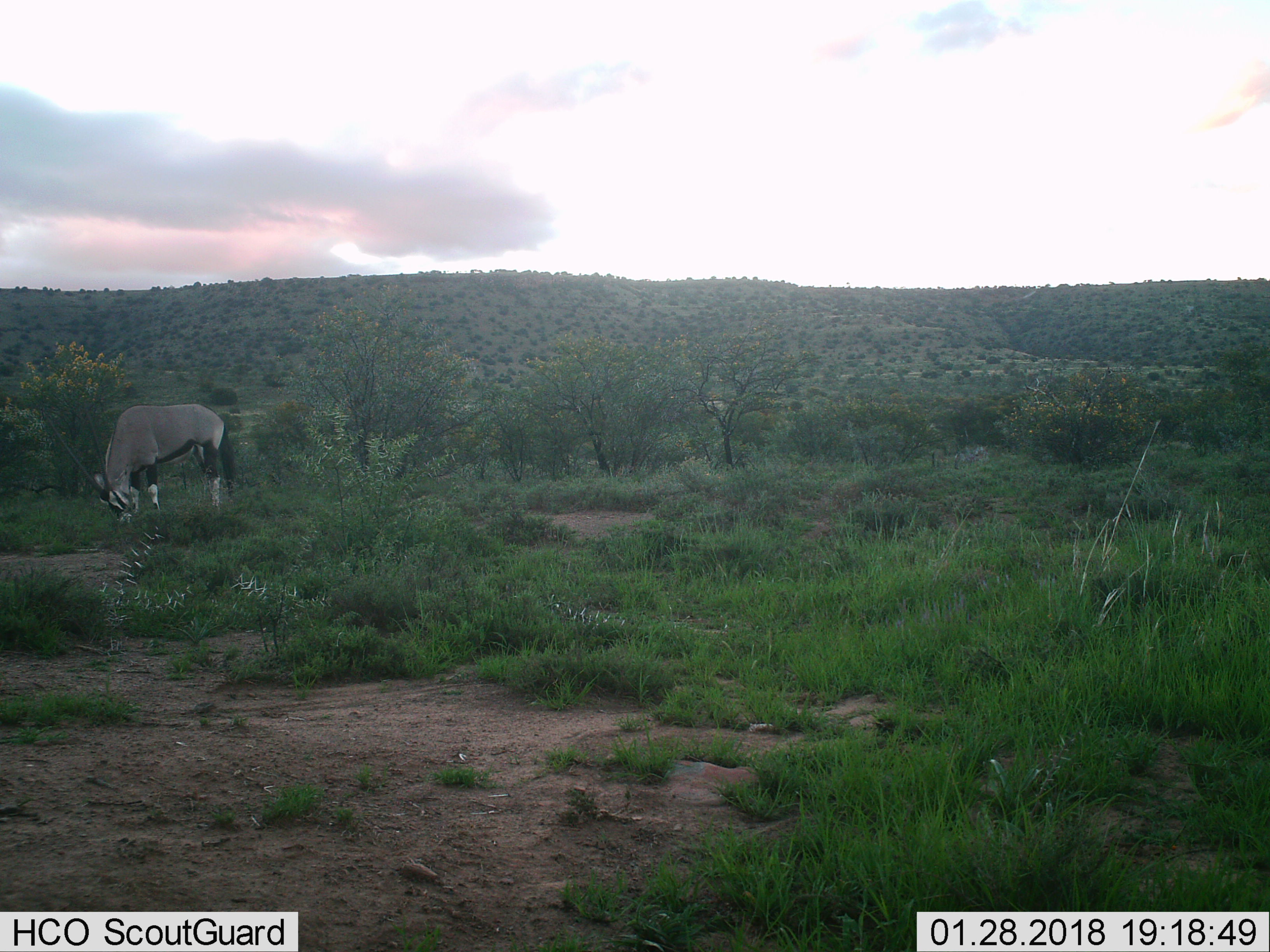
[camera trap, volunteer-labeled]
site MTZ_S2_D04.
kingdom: Animalia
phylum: Chordata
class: Mammalia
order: Artiodactyla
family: Bovidae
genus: Oryx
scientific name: Oryx gazella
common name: gemsbok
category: oryx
Oryx (gemsbok) (Oryx gazella), count 1. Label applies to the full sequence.